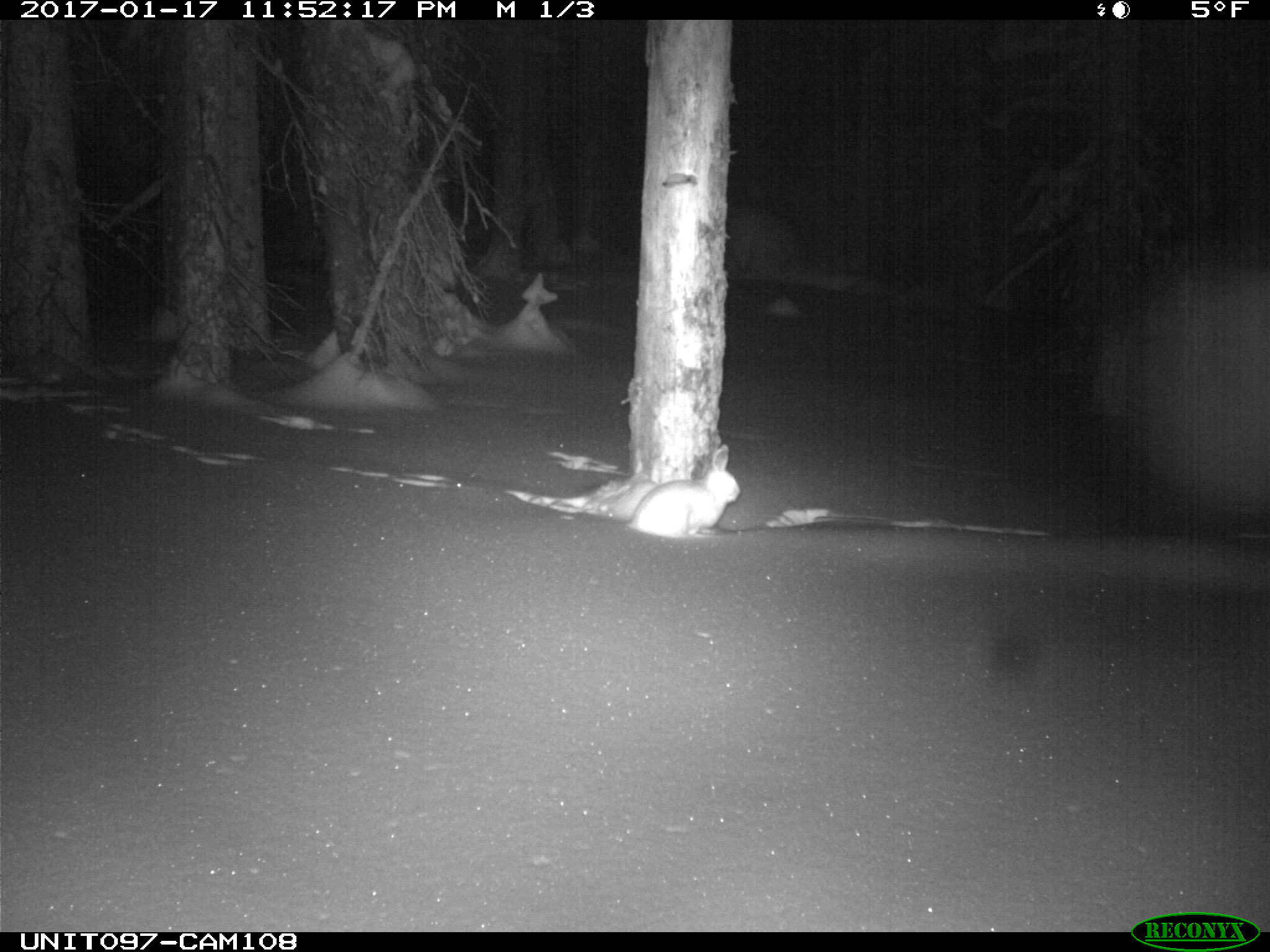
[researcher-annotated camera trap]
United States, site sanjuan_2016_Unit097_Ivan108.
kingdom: Animalia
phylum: Chordata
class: Mammalia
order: Lagomorpha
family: Leporidae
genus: Lepus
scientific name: Lepus americanus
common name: snowshoe hare